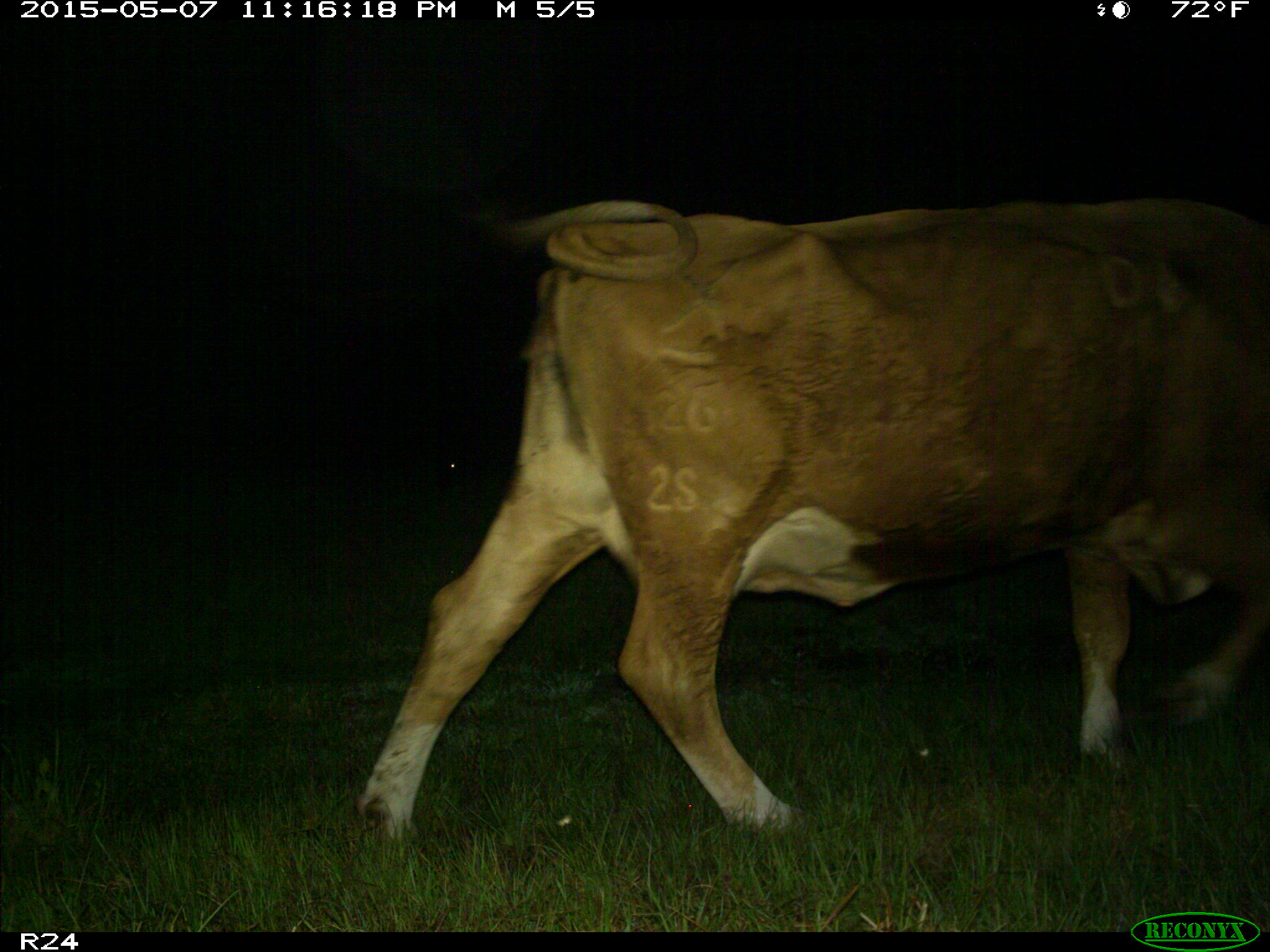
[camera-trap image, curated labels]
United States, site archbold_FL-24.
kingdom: Animalia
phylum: Chordata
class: Mammalia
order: Artiodactyla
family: Bovidae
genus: Bos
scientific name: Bos taurus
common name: domestic cow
Bos taurus (domestic cow).